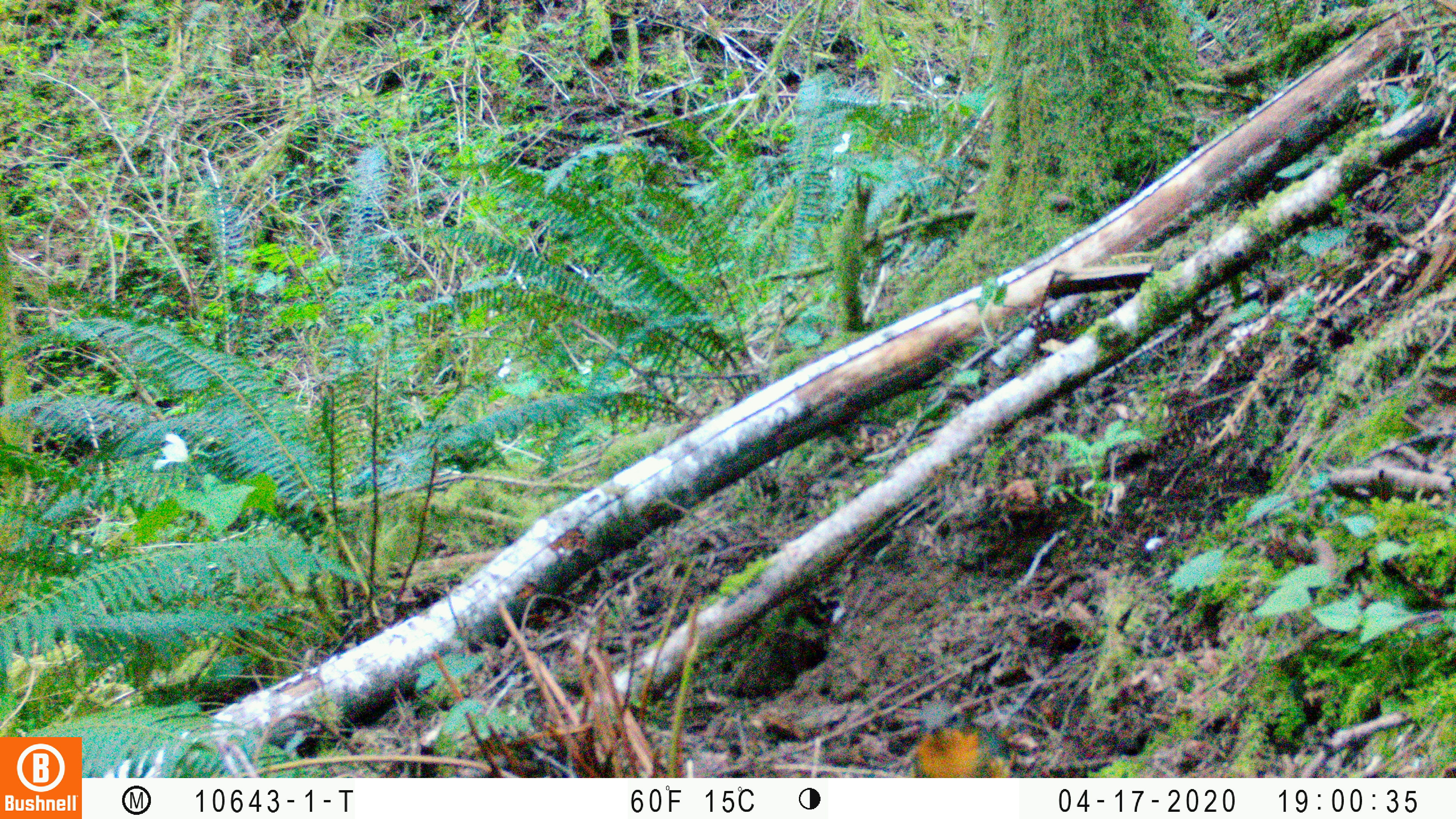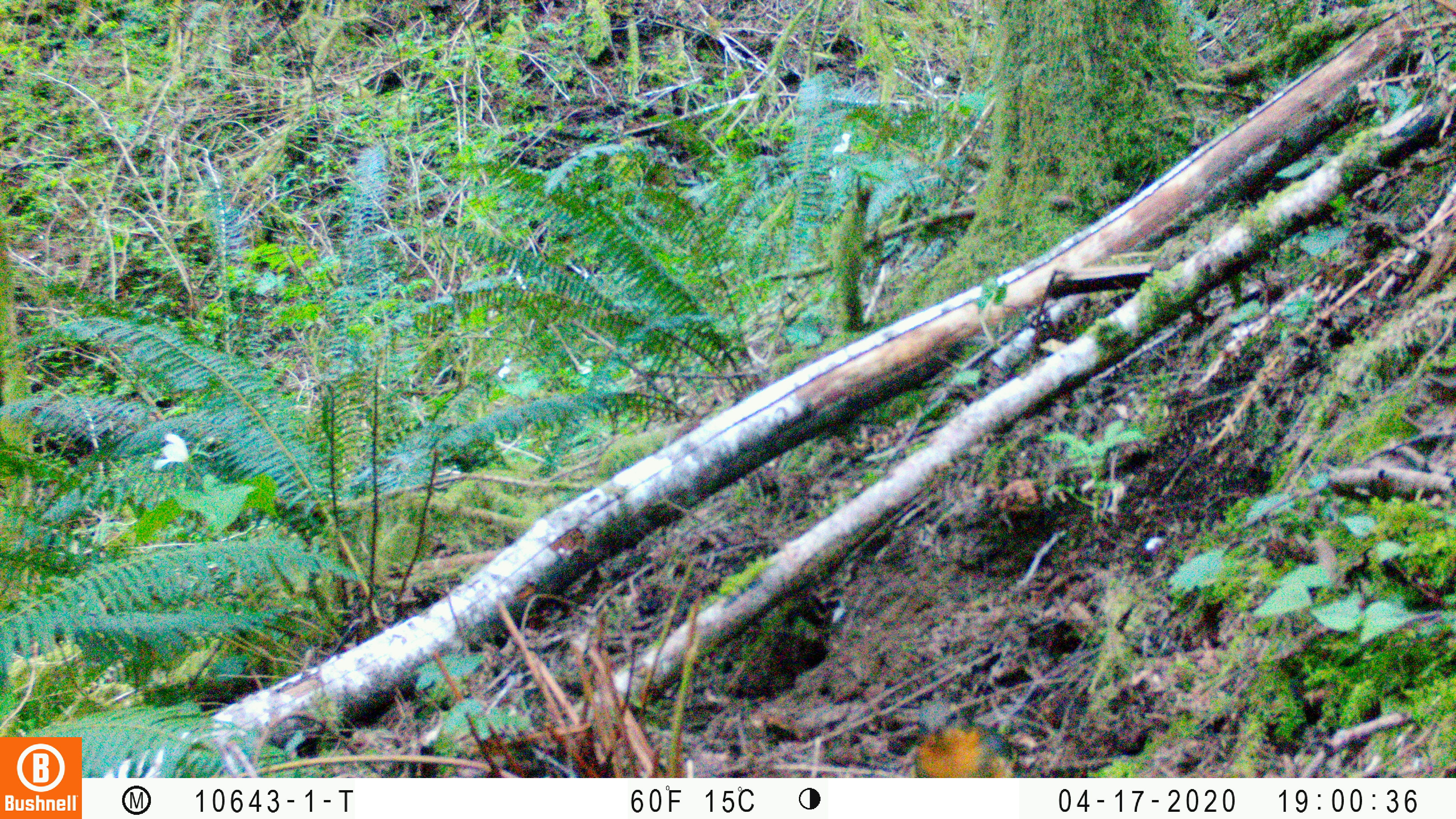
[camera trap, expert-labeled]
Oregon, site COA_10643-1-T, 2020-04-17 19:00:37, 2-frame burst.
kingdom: Animalia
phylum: Chordata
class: Aves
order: Passeriformes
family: Turdidae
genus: Ixoreus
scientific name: Ixoreus naevius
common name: varied thrush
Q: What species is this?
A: Varied thrush (Ixoreus naevius).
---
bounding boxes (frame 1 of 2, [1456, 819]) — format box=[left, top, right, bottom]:
varied thrush: box=[903, 697, 1015, 775]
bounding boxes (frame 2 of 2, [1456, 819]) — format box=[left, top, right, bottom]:
varied thrush: box=[907, 697, 1019, 774]